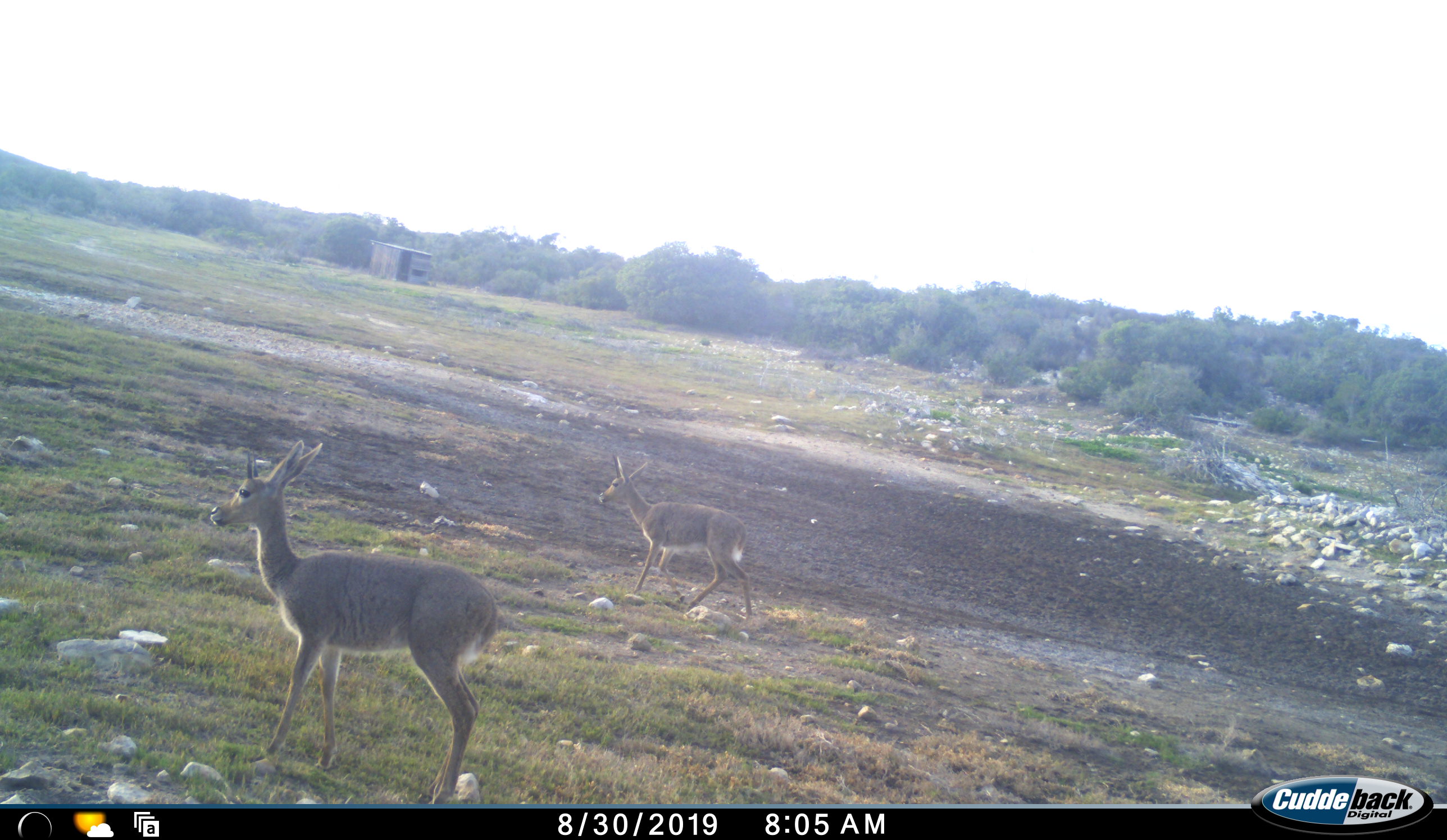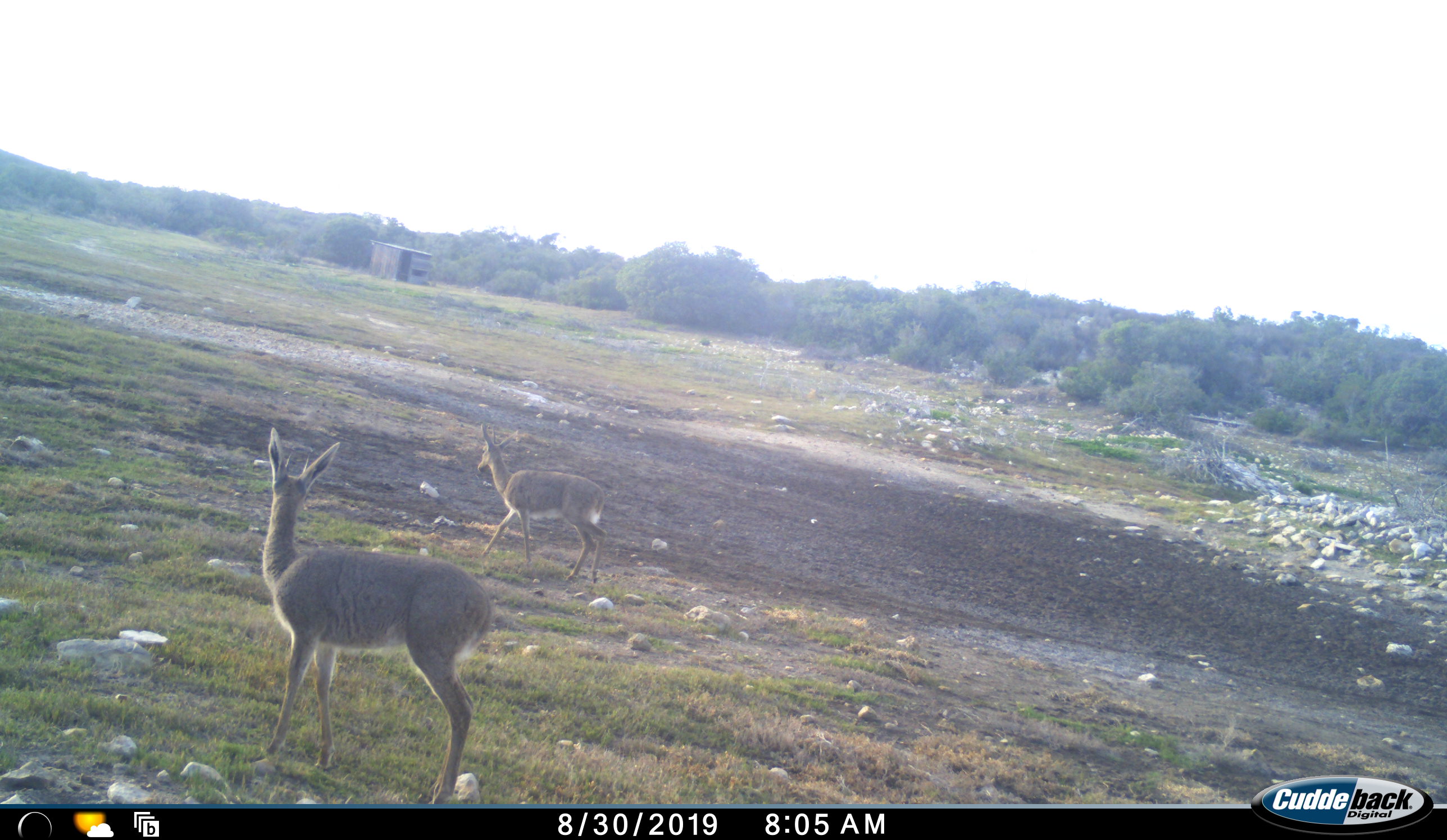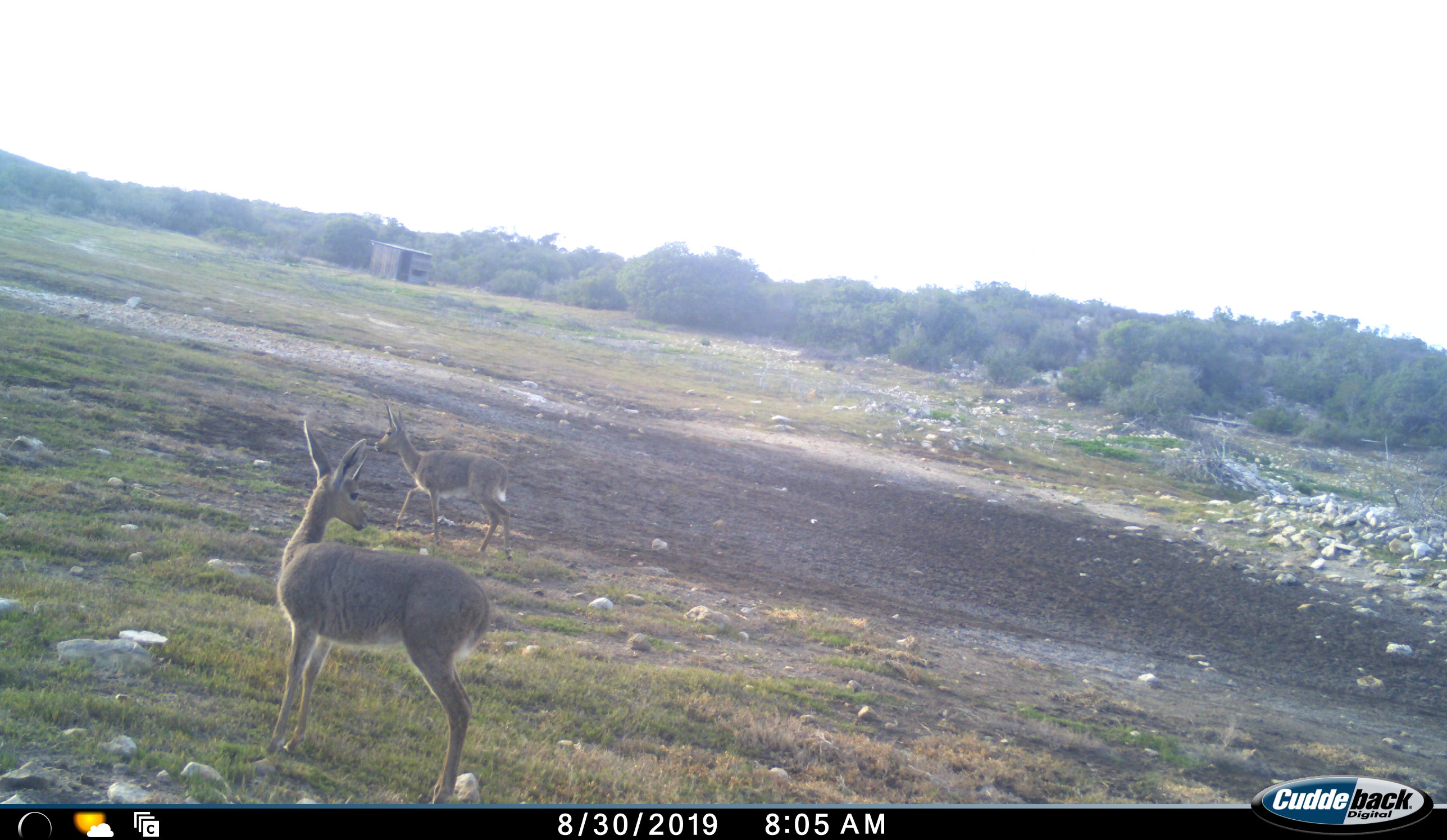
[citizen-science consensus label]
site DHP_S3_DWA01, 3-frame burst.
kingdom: Animalia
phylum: Chordata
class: Mammalia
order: Artiodactyla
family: Bovidae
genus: Pelea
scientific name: Pelea capreolus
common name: grey rhebok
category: rhebokgrey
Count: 2.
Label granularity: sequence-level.